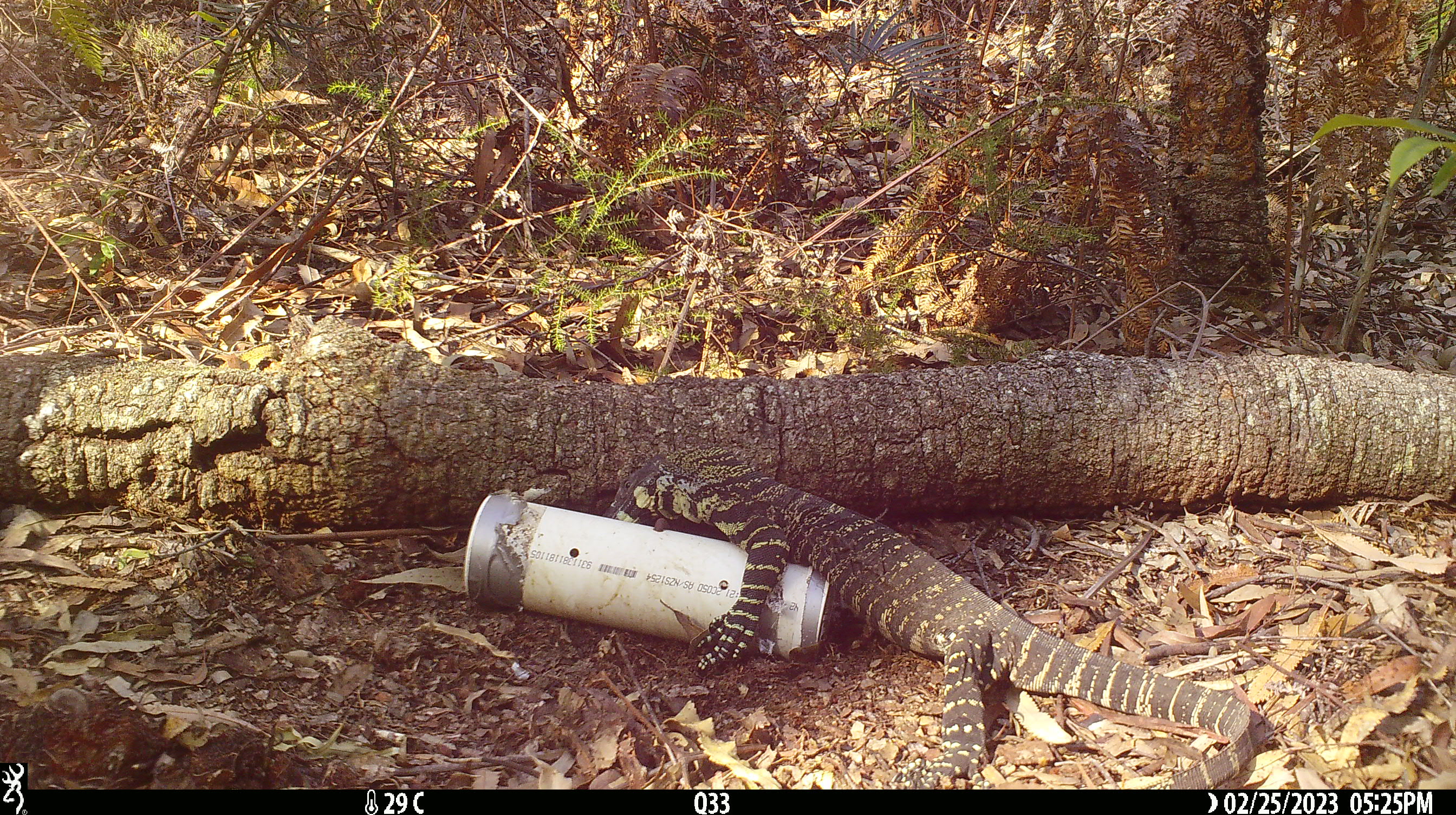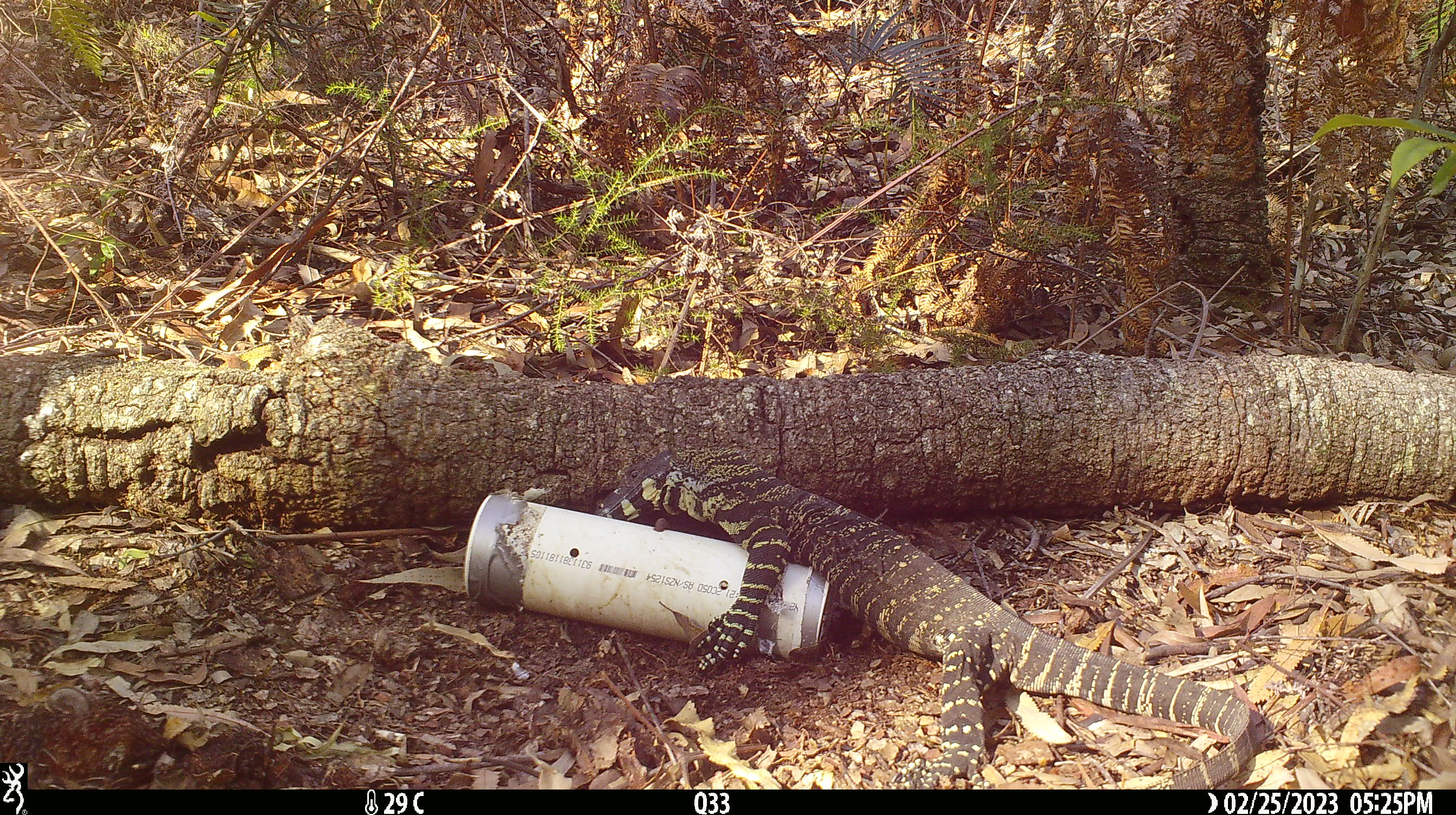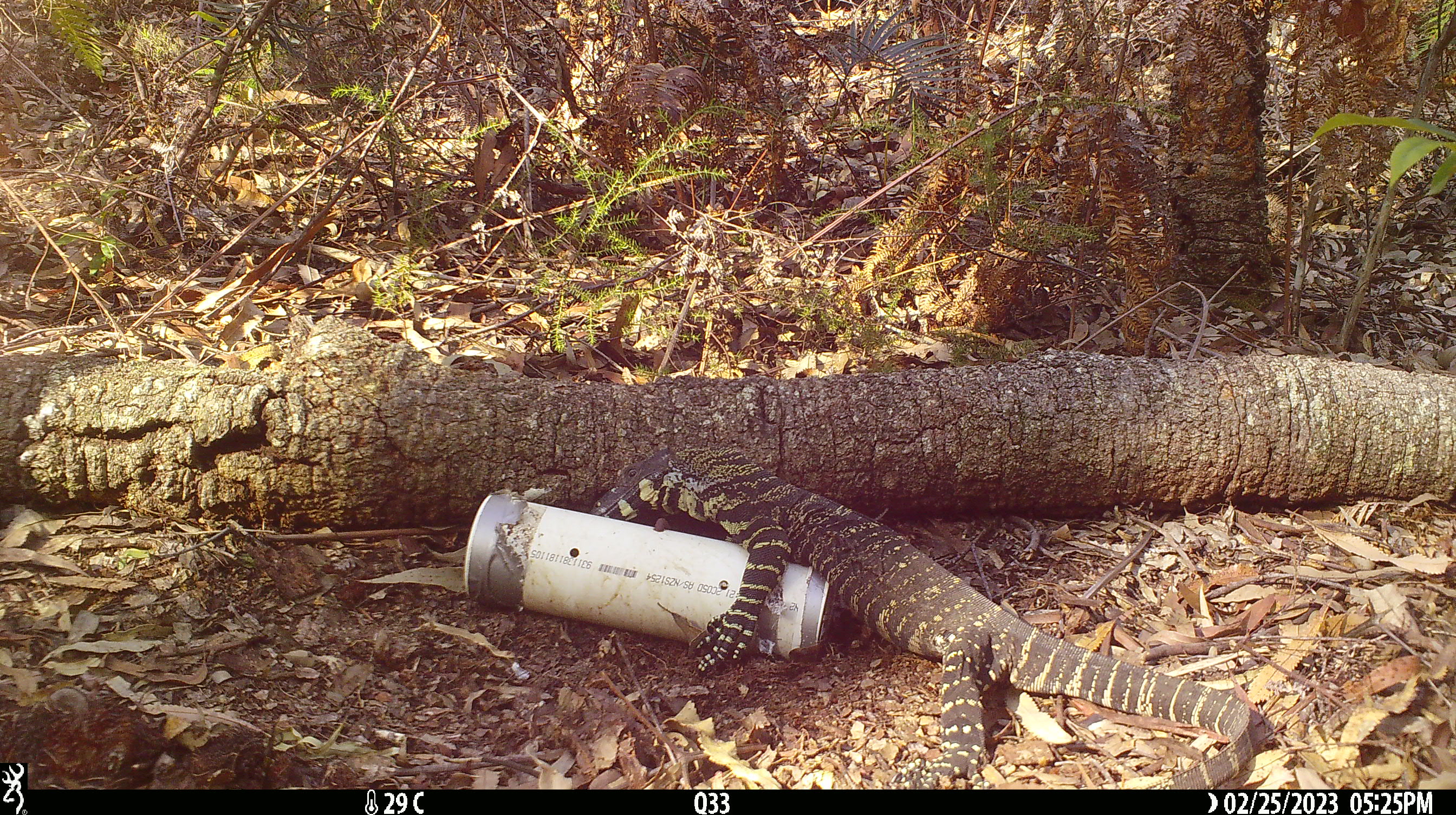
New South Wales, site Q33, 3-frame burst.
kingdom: Animalia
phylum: Chordata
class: Reptilia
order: Squamata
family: Varanidae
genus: Varanus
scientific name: Varanus varius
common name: lace monitor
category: goanna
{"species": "goanna (lace monitor) (Varanus varius)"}